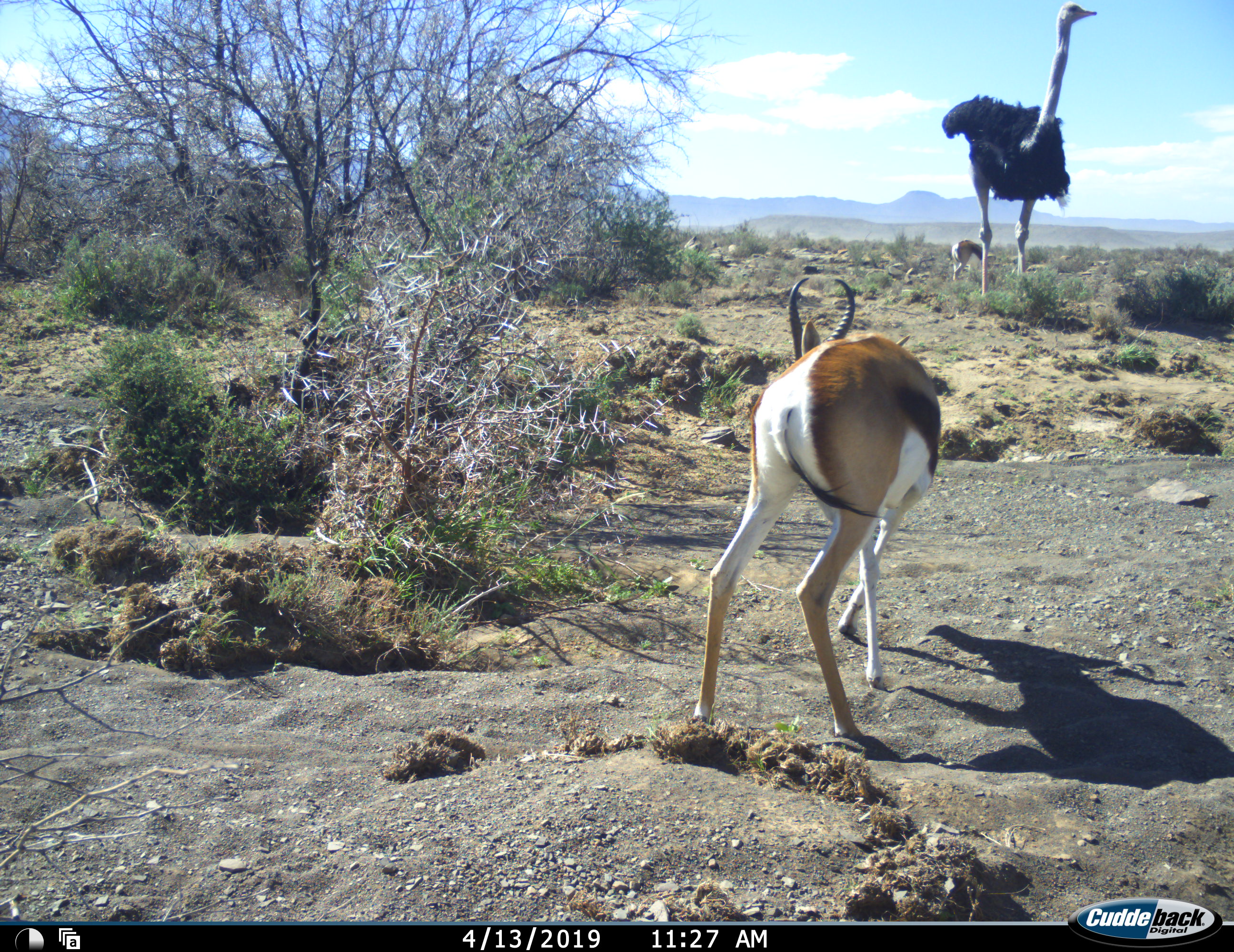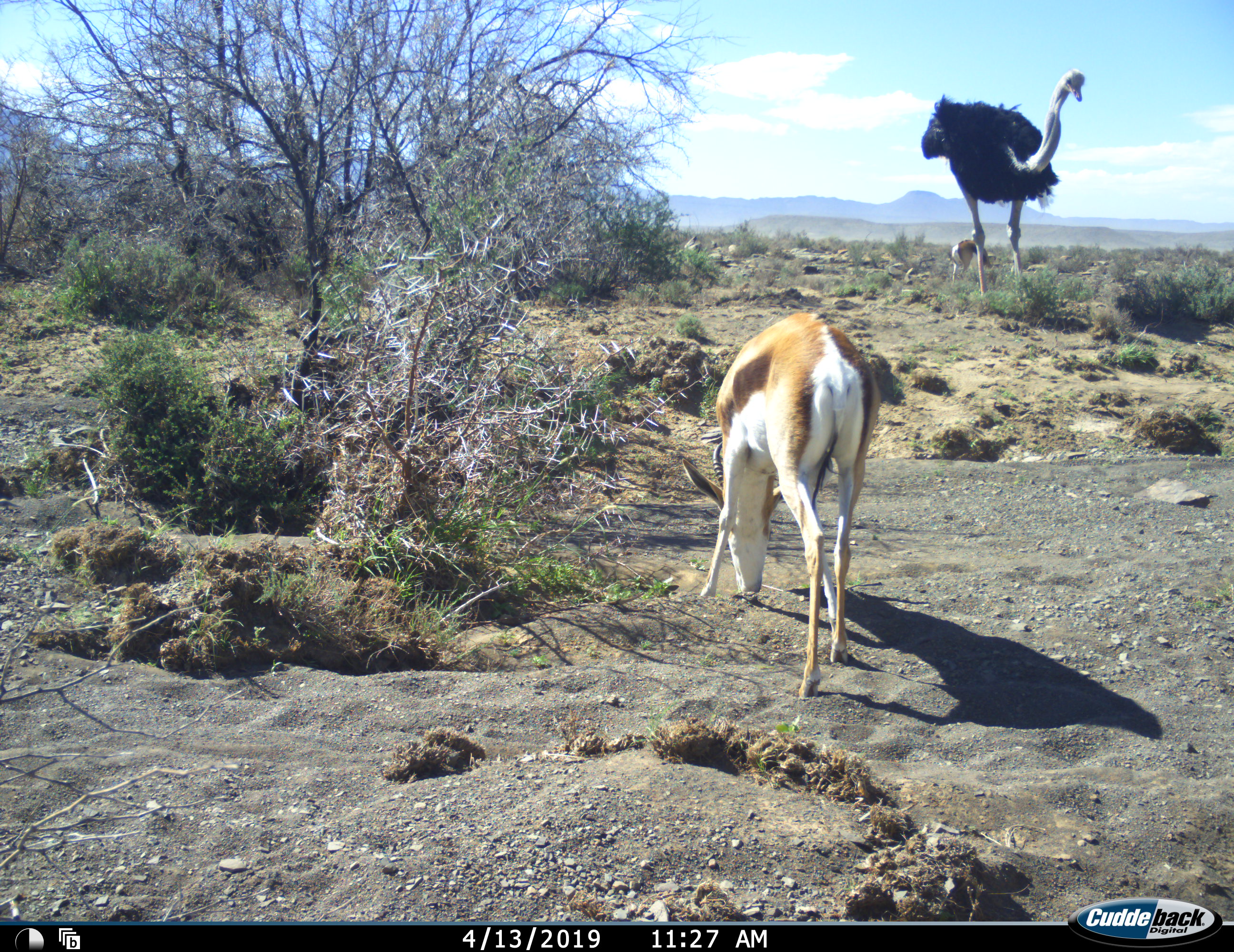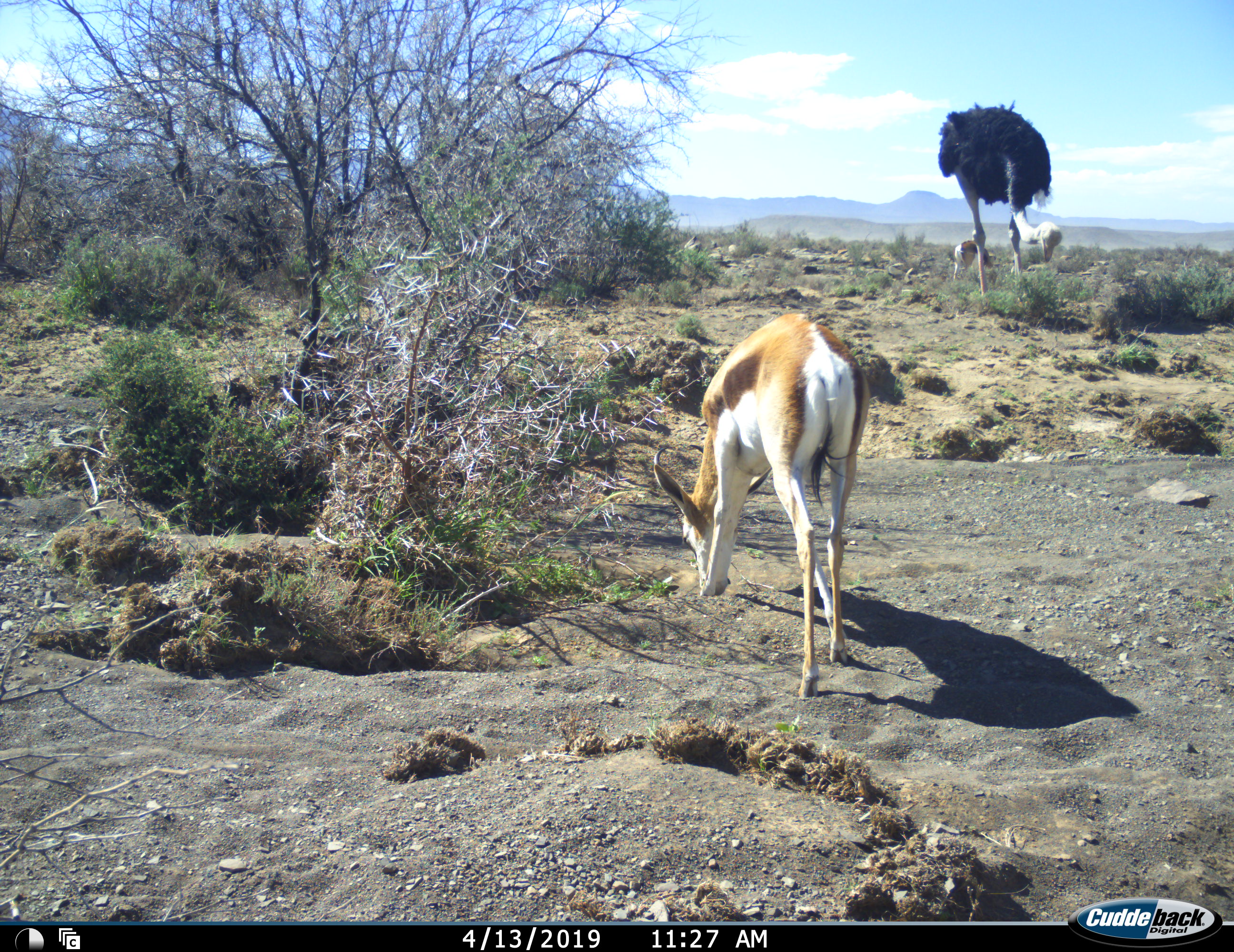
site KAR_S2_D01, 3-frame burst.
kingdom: Animalia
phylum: Chordata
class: Aves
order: Struthioniformes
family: Struthionidae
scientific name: Struthionidae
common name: ostrich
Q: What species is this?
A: Ostrich (Struthionidae).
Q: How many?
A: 1.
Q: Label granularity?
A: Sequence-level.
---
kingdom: Animalia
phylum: Chordata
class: Mammalia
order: Artiodactyla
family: Bovidae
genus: Antidorcas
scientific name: Antidorcas marsupialis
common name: springbok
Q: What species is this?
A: Springbok (Antidorcas marsupialis).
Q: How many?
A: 2.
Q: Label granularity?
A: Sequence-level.